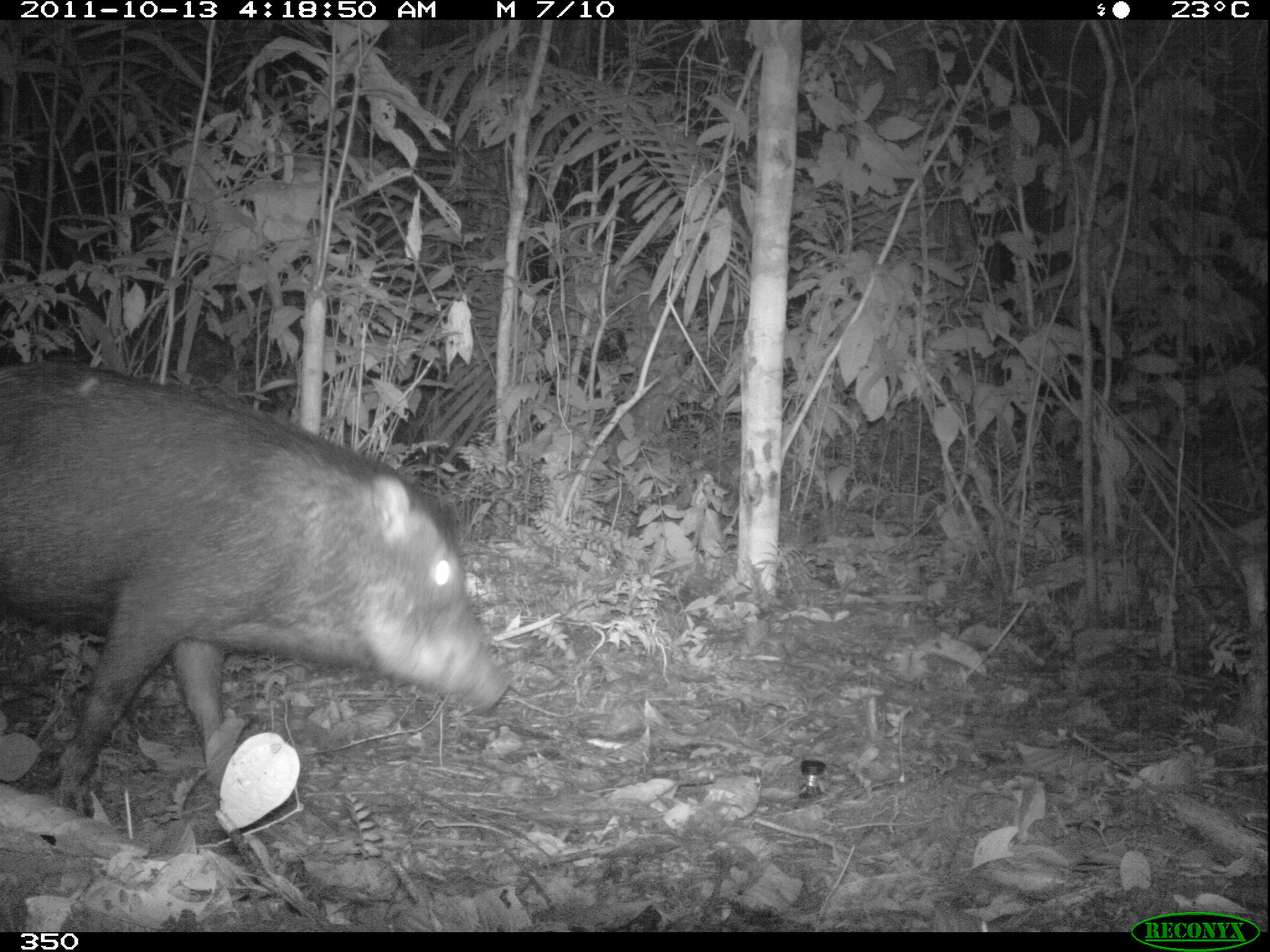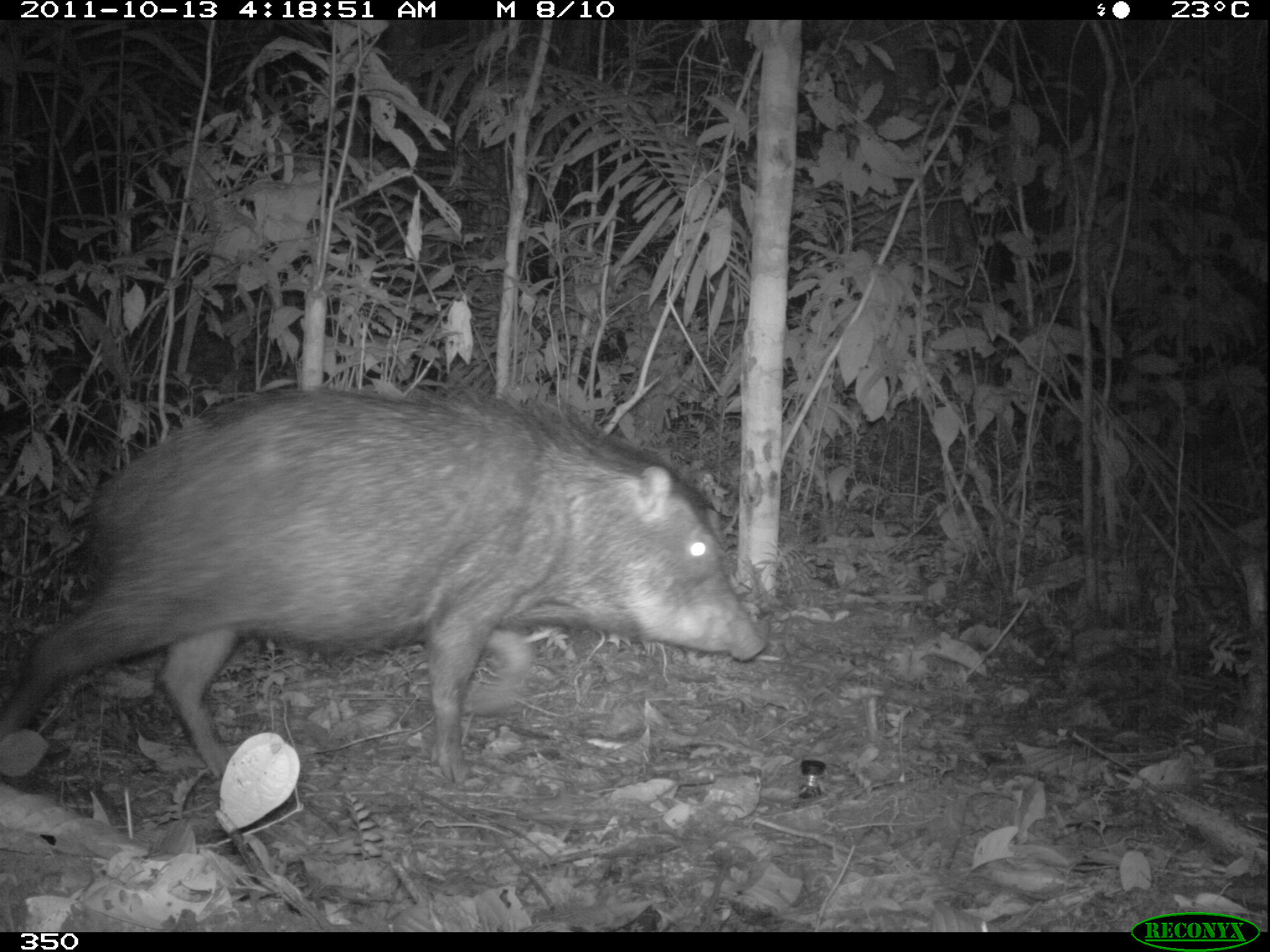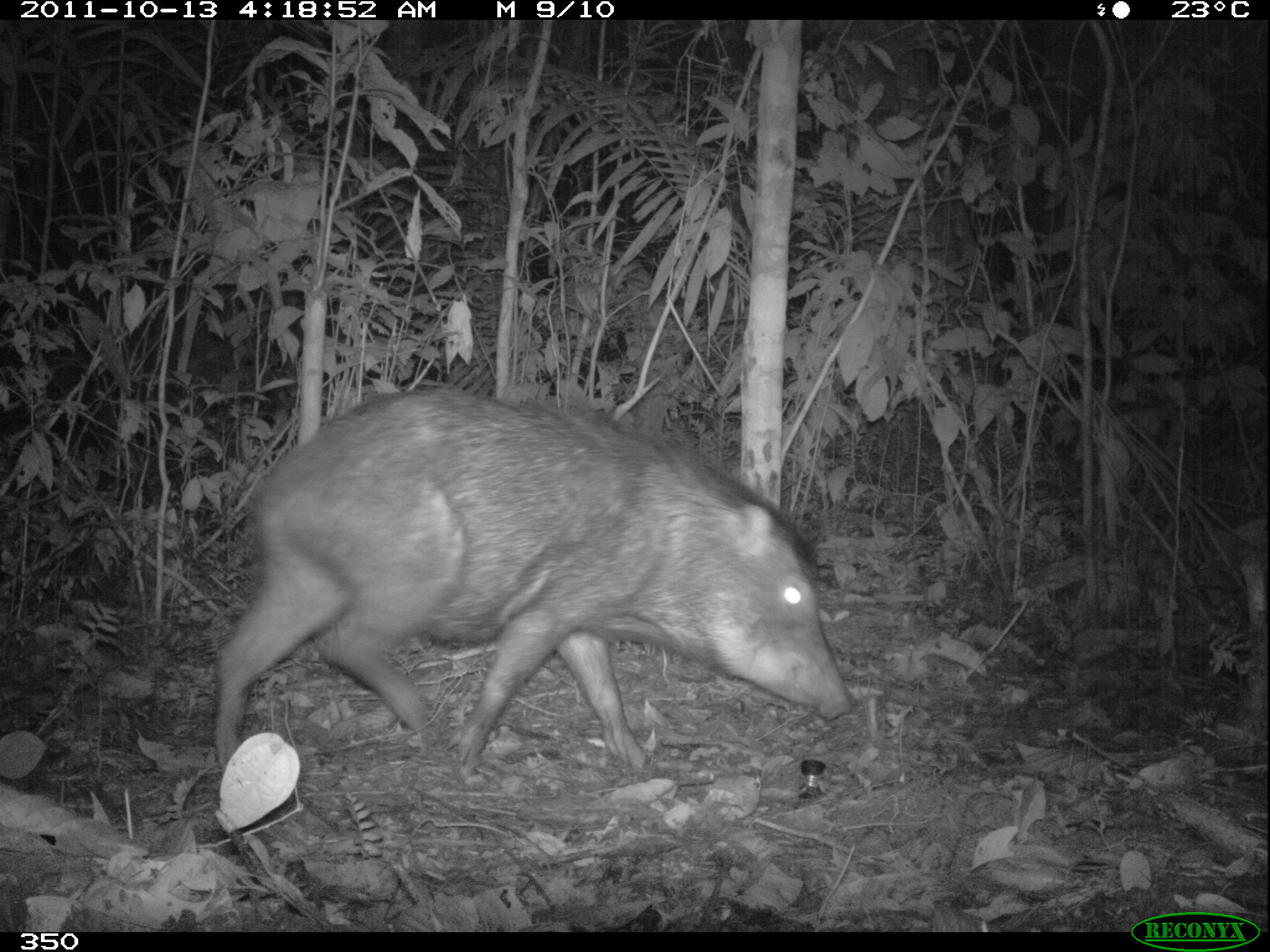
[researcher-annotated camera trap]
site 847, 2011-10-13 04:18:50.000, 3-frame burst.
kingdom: Animalia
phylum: Chordata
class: Mammalia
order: Artiodactyla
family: Tayassuidae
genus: Tayassu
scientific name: Tayassu pecari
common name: white-lipped peccary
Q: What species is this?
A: Tayassu pecari (white-lipped peccary).